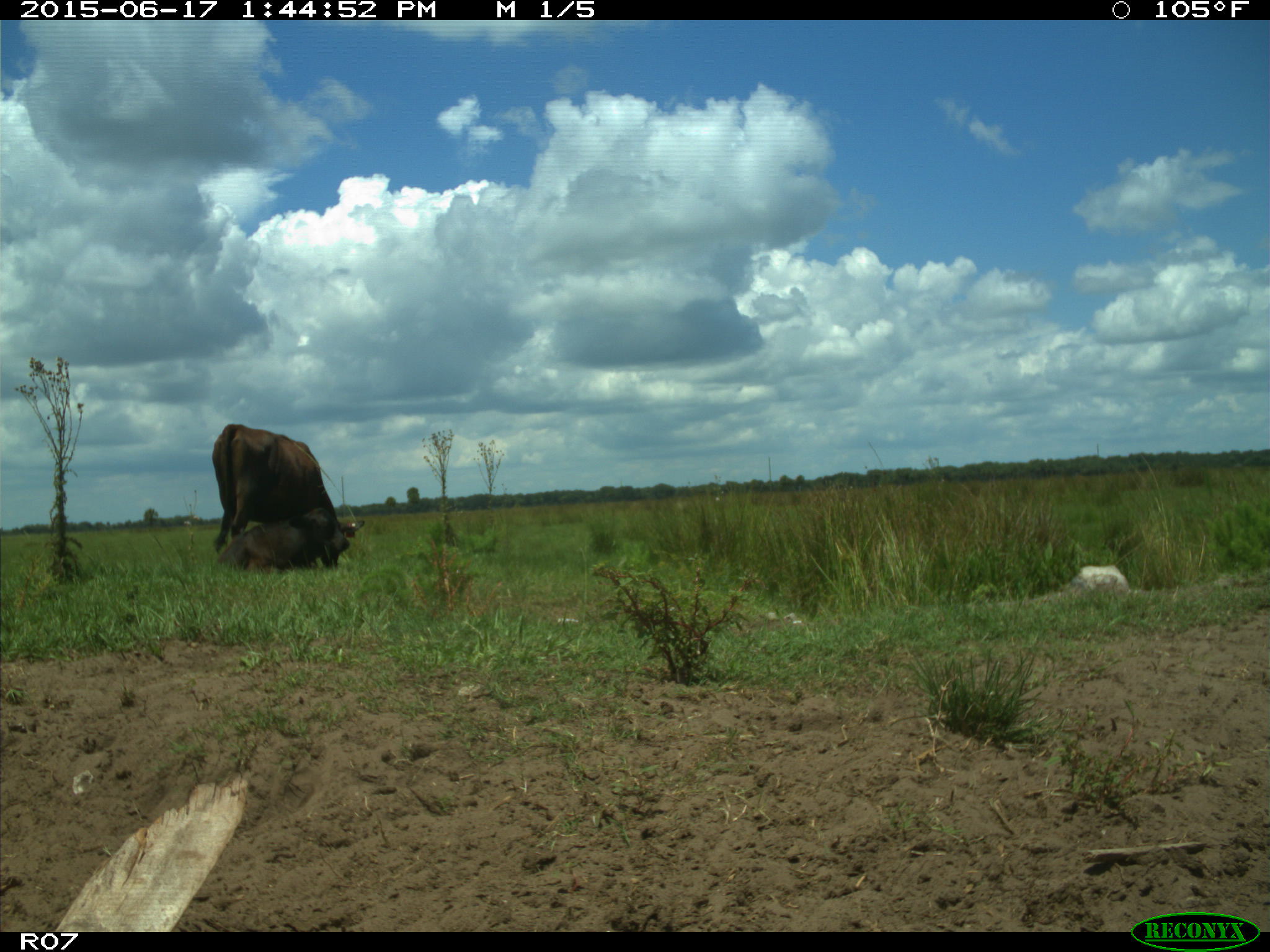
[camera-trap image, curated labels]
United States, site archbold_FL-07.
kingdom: Animalia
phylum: Chordata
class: Mammalia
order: Artiodactyla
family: Bovidae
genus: Bos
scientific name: Bos taurus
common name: domestic cow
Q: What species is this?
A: Bos taurus (domestic cow).